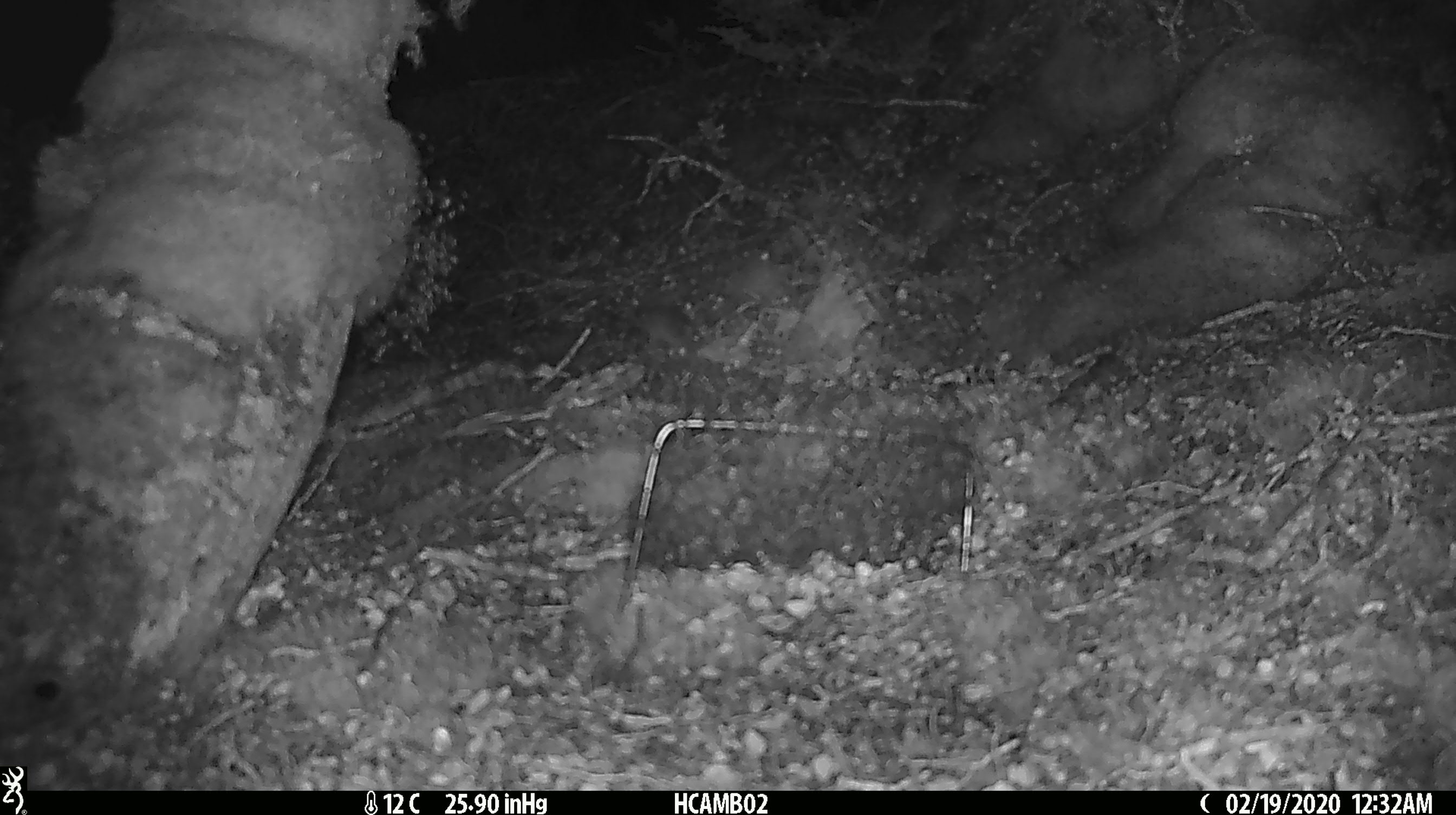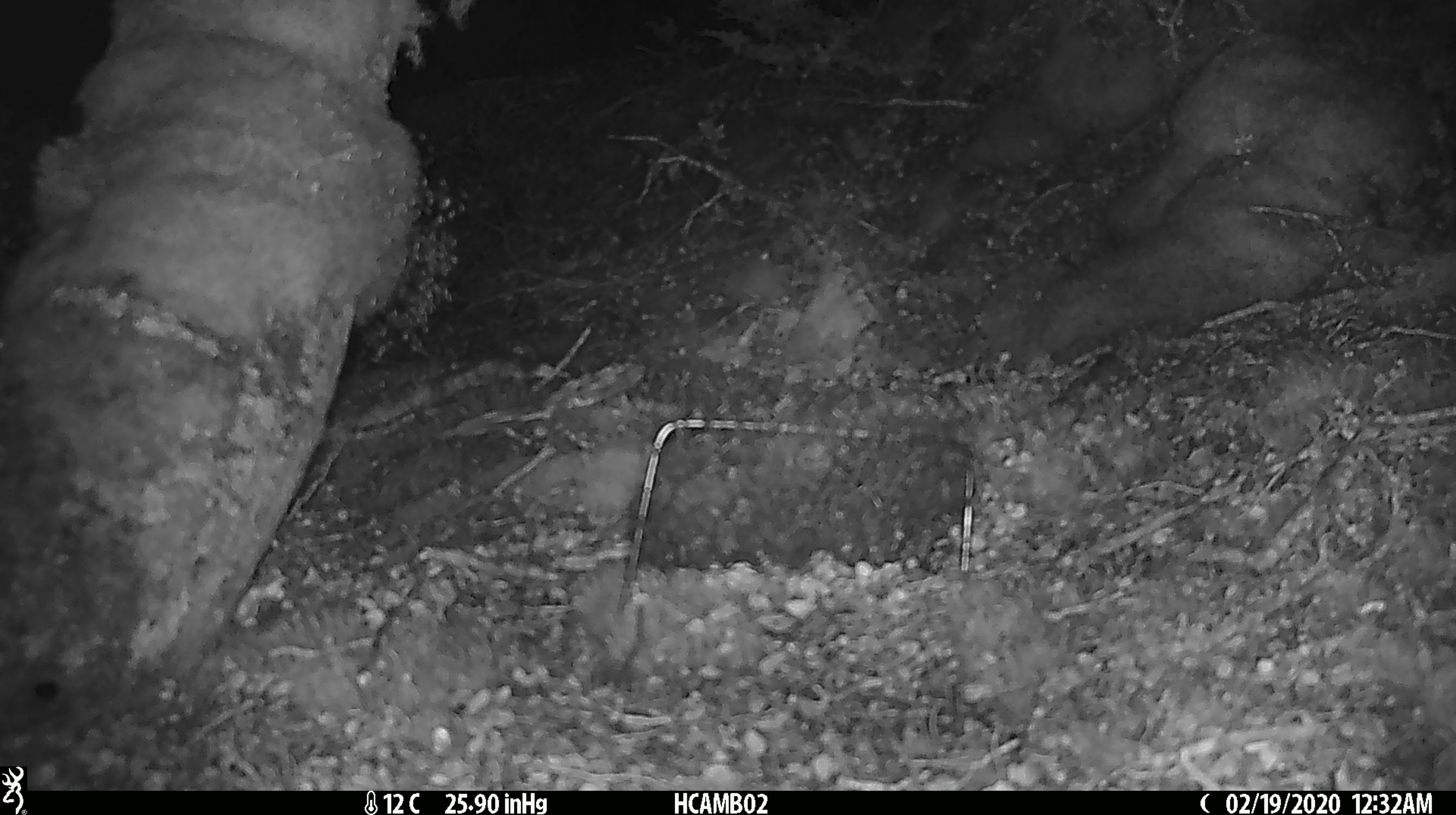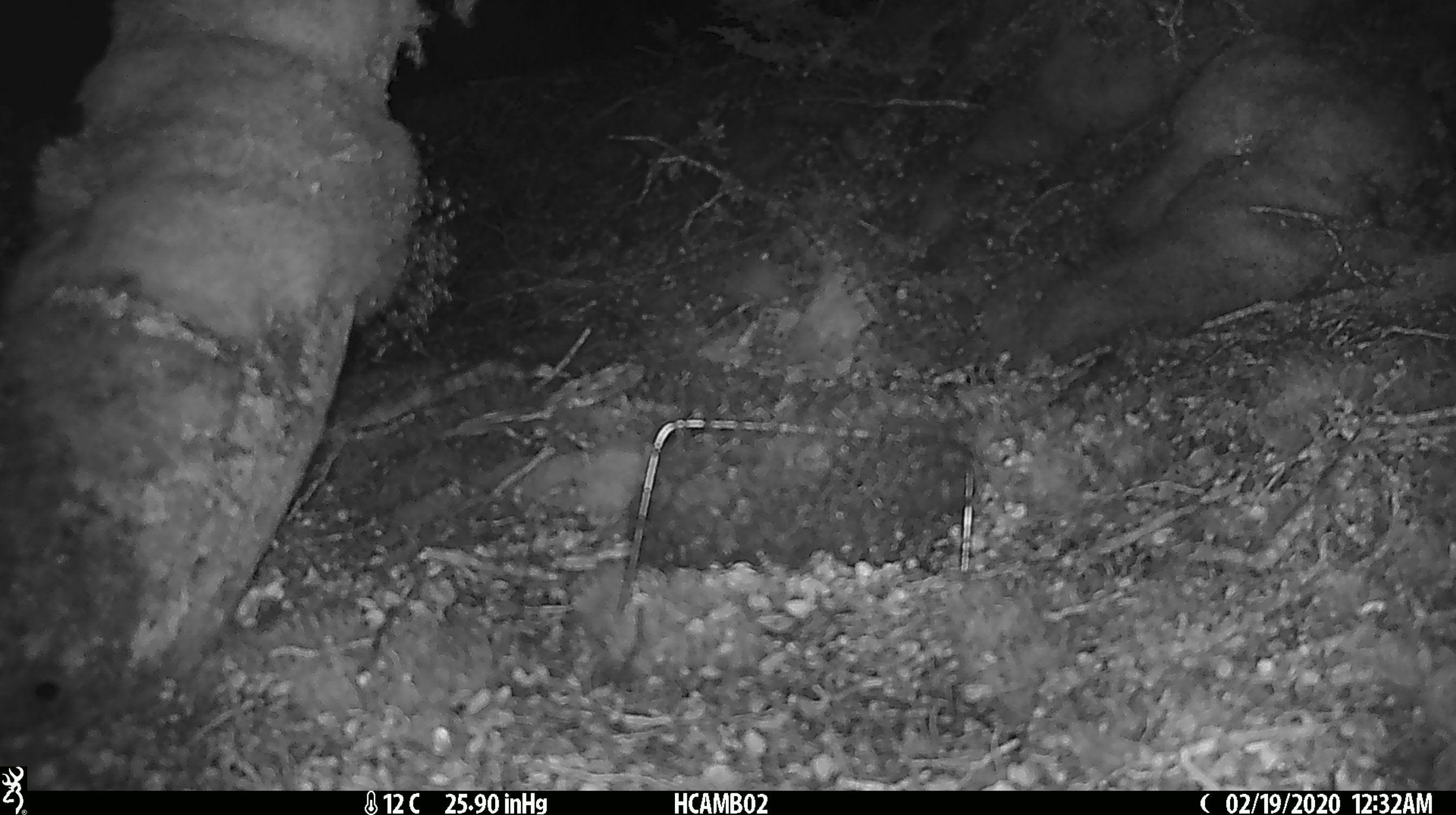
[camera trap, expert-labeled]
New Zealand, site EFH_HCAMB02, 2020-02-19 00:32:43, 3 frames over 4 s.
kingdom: Animalia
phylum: Chordata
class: Mammalia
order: Rodentia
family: Muridae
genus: Mus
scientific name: Mus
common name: mouse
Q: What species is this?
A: Mouse (Mus).